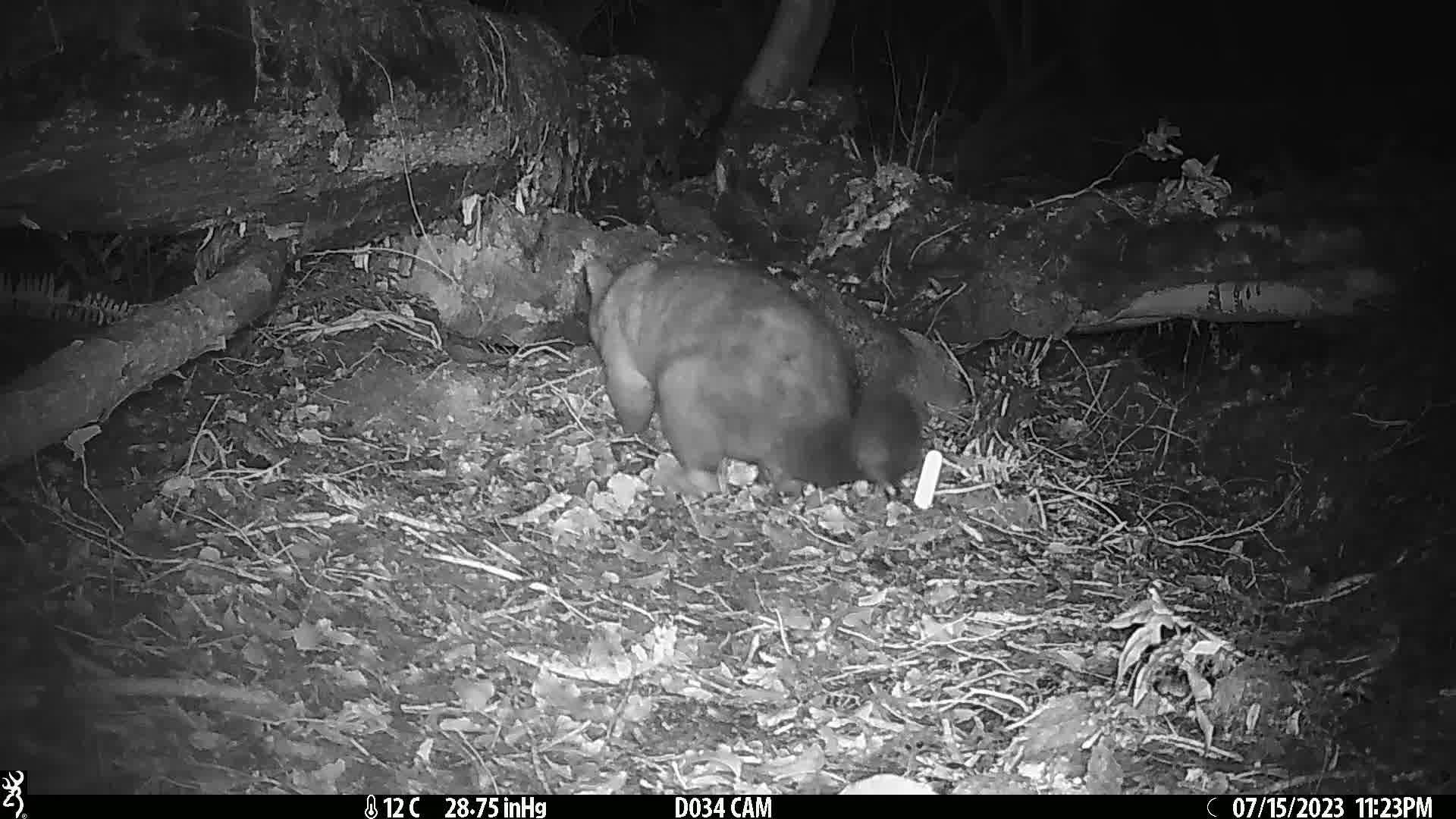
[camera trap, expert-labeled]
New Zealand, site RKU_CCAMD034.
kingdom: Animalia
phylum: Chordata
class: Mammalia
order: Diprotodontia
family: Phalangeridae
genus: Trichosurus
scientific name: Trichosurus vulpecula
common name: common brushtail possum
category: possum